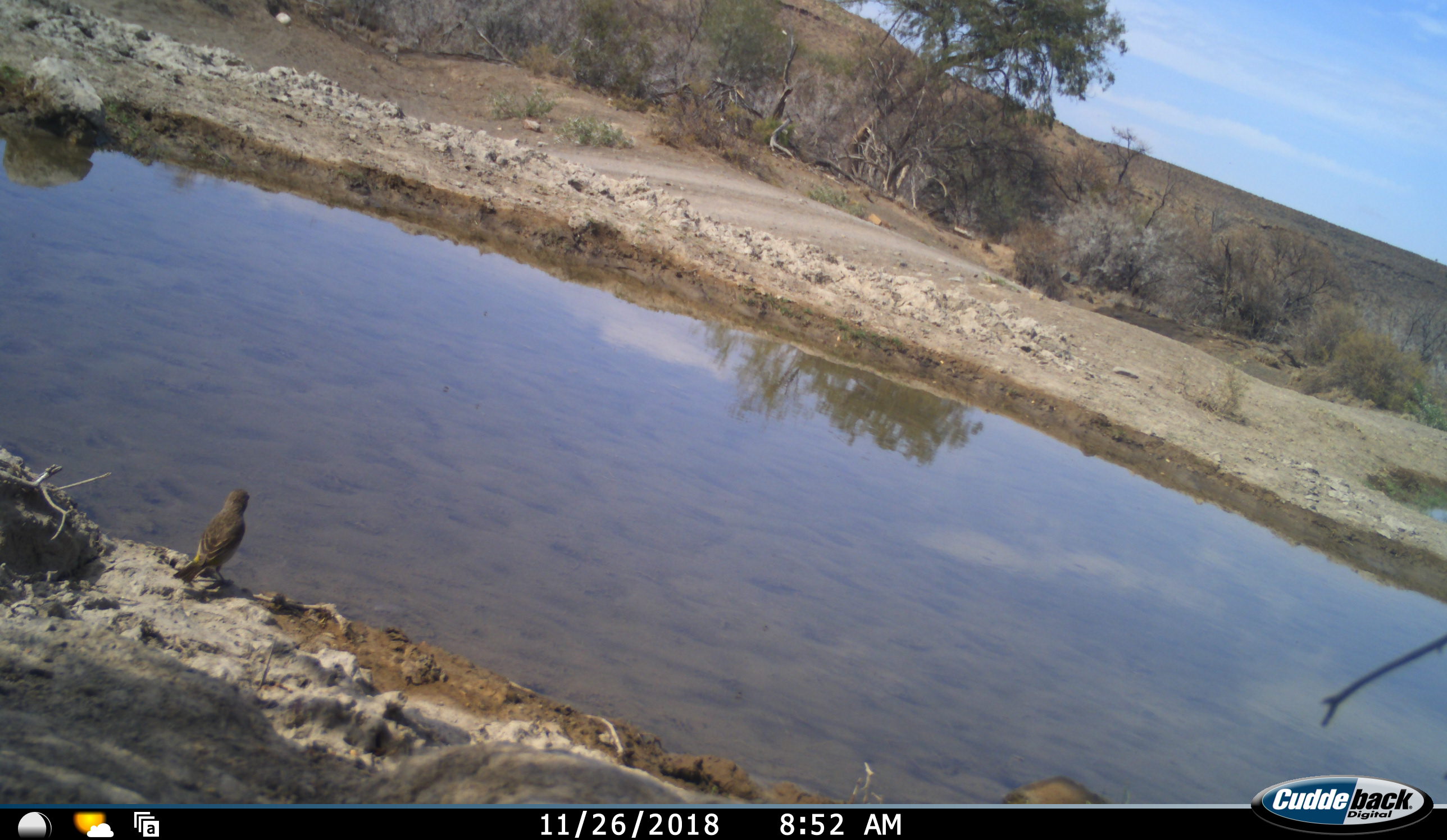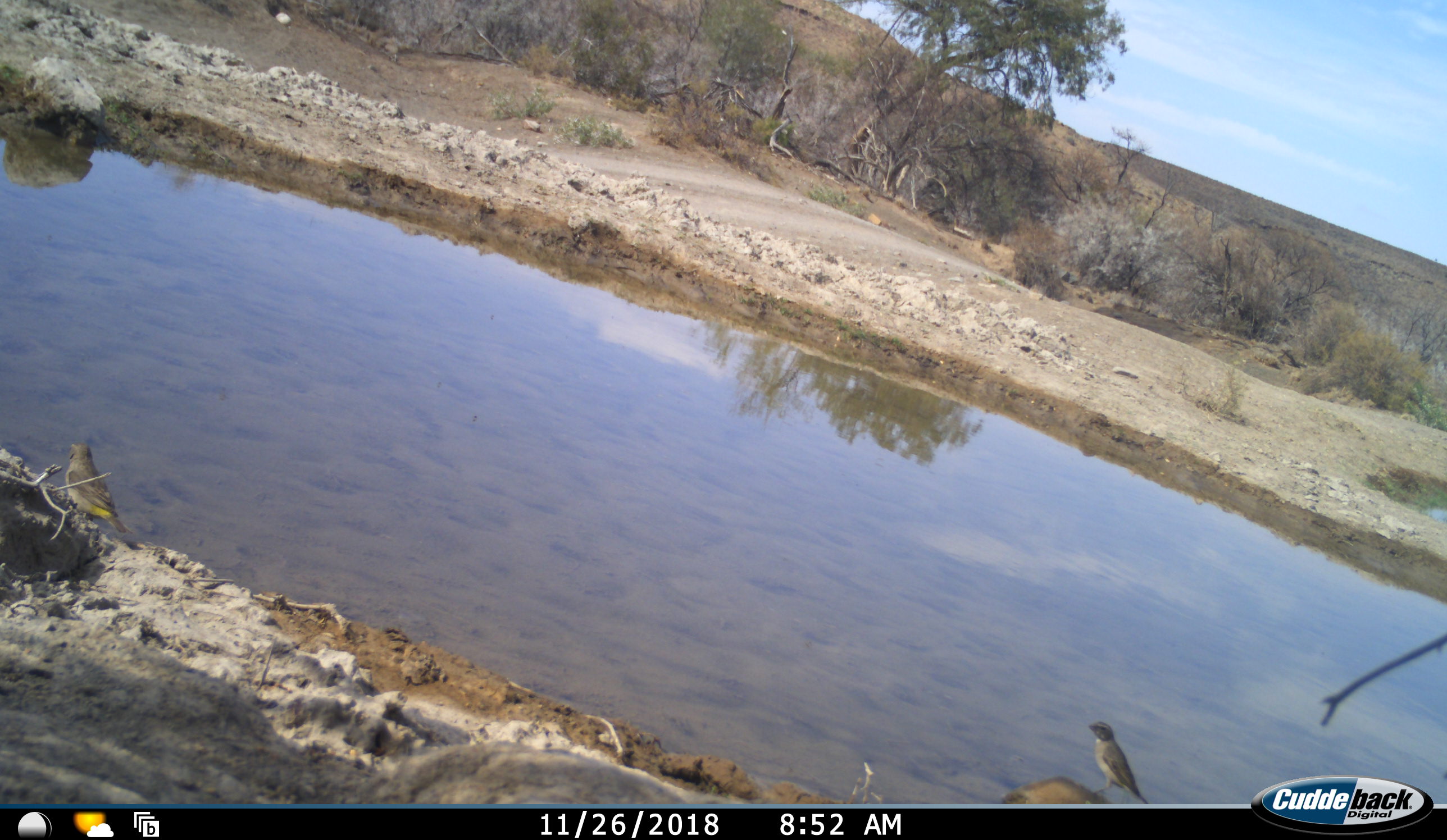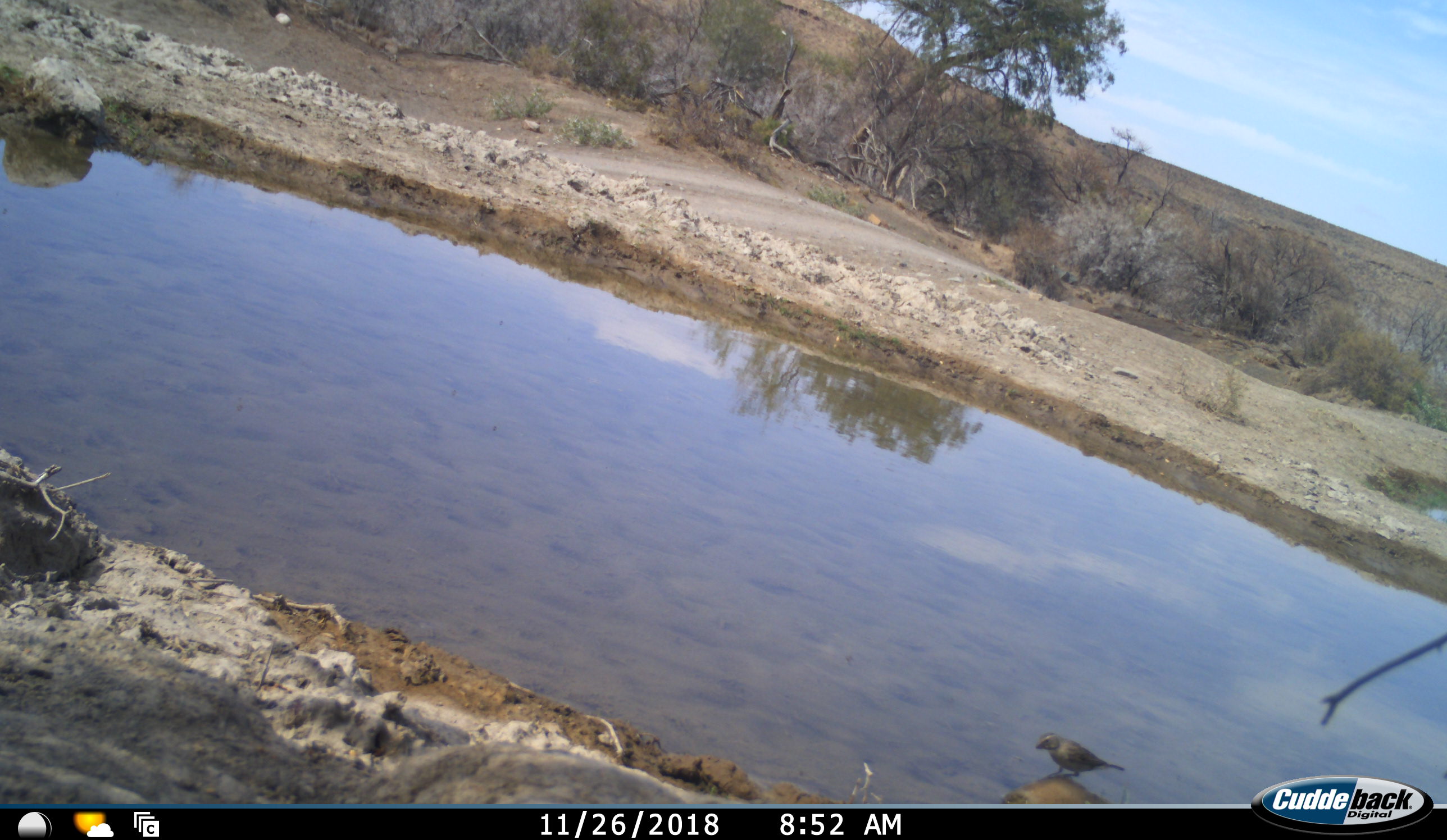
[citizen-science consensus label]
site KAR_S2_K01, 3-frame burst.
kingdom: Animalia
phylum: Chordata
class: Aves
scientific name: Aves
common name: bird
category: birdother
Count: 2.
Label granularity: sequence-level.